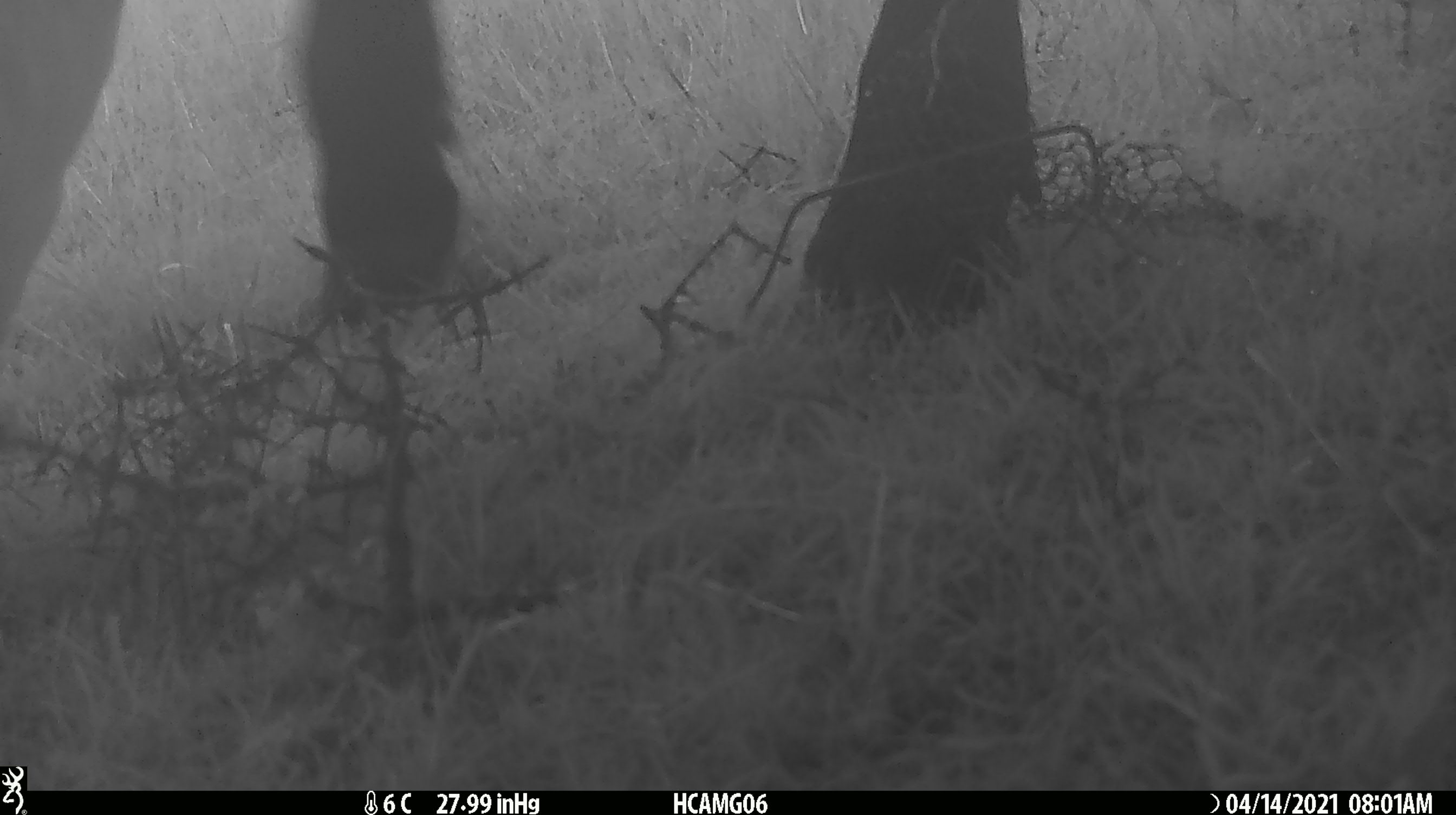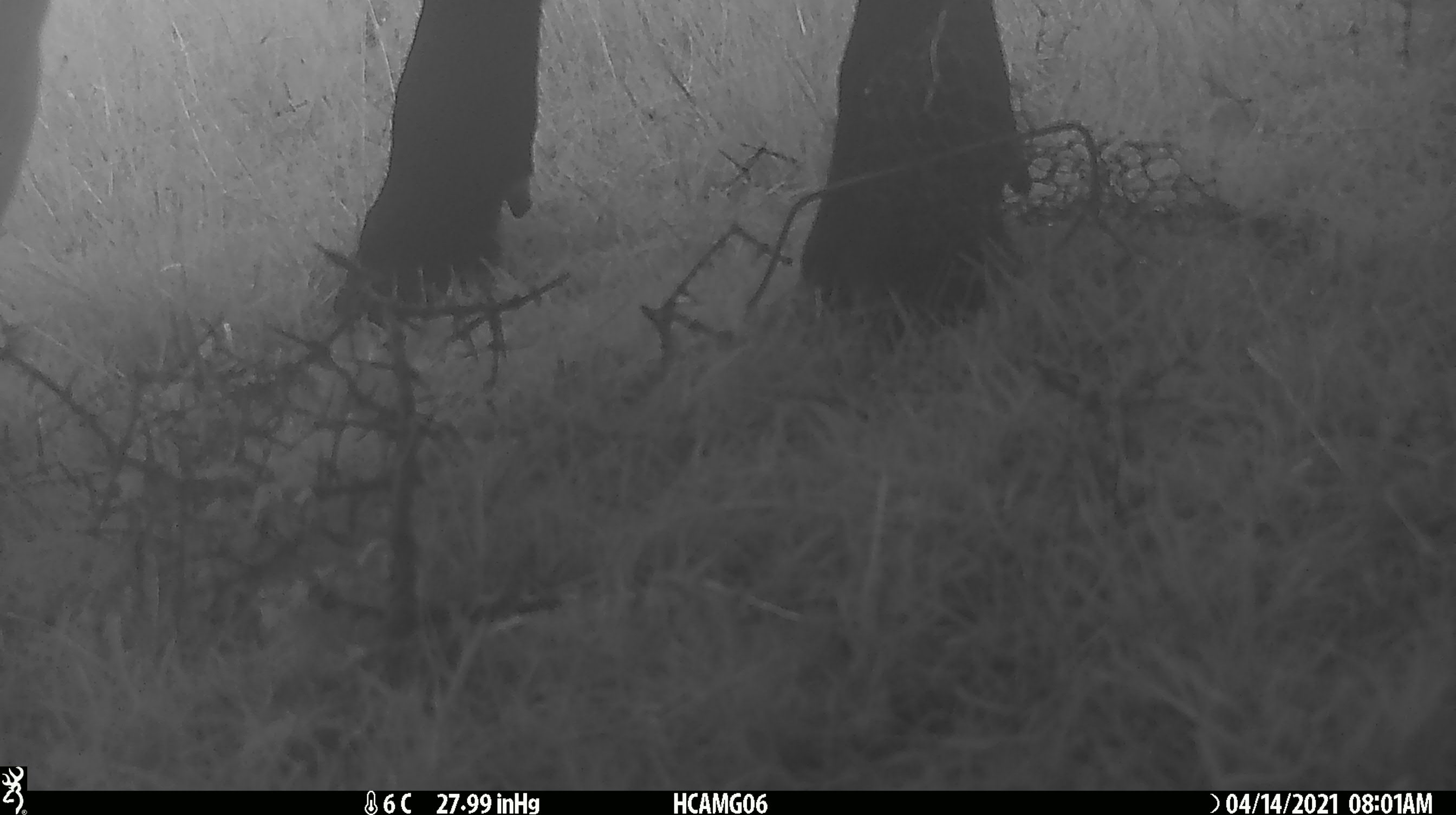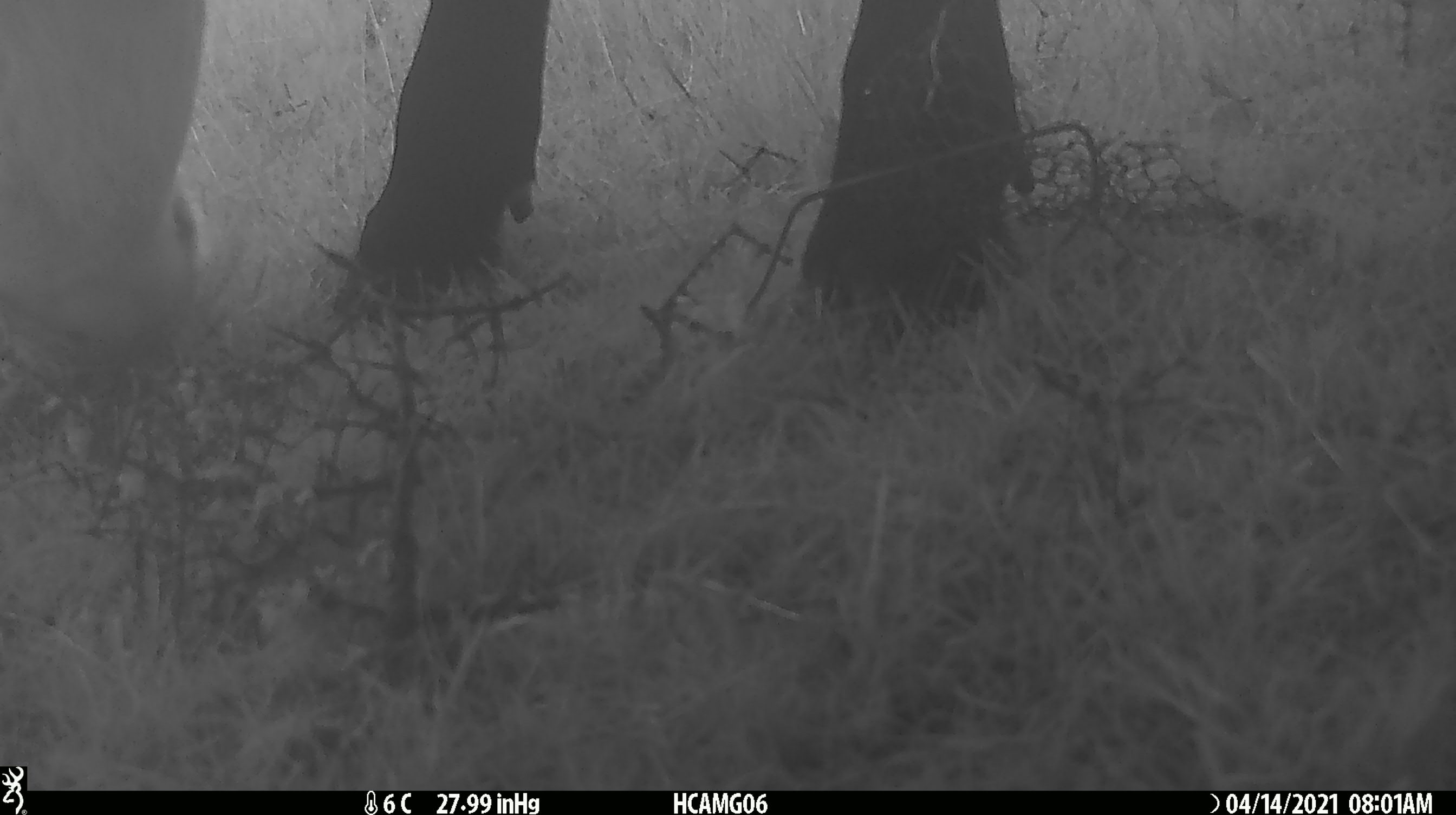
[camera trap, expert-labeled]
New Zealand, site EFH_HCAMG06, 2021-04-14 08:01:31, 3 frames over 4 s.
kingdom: Animalia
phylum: Chordata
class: Mammalia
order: Artiodactyla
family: Bovidae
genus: Bos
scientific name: Bos taurus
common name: domestic cow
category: cow